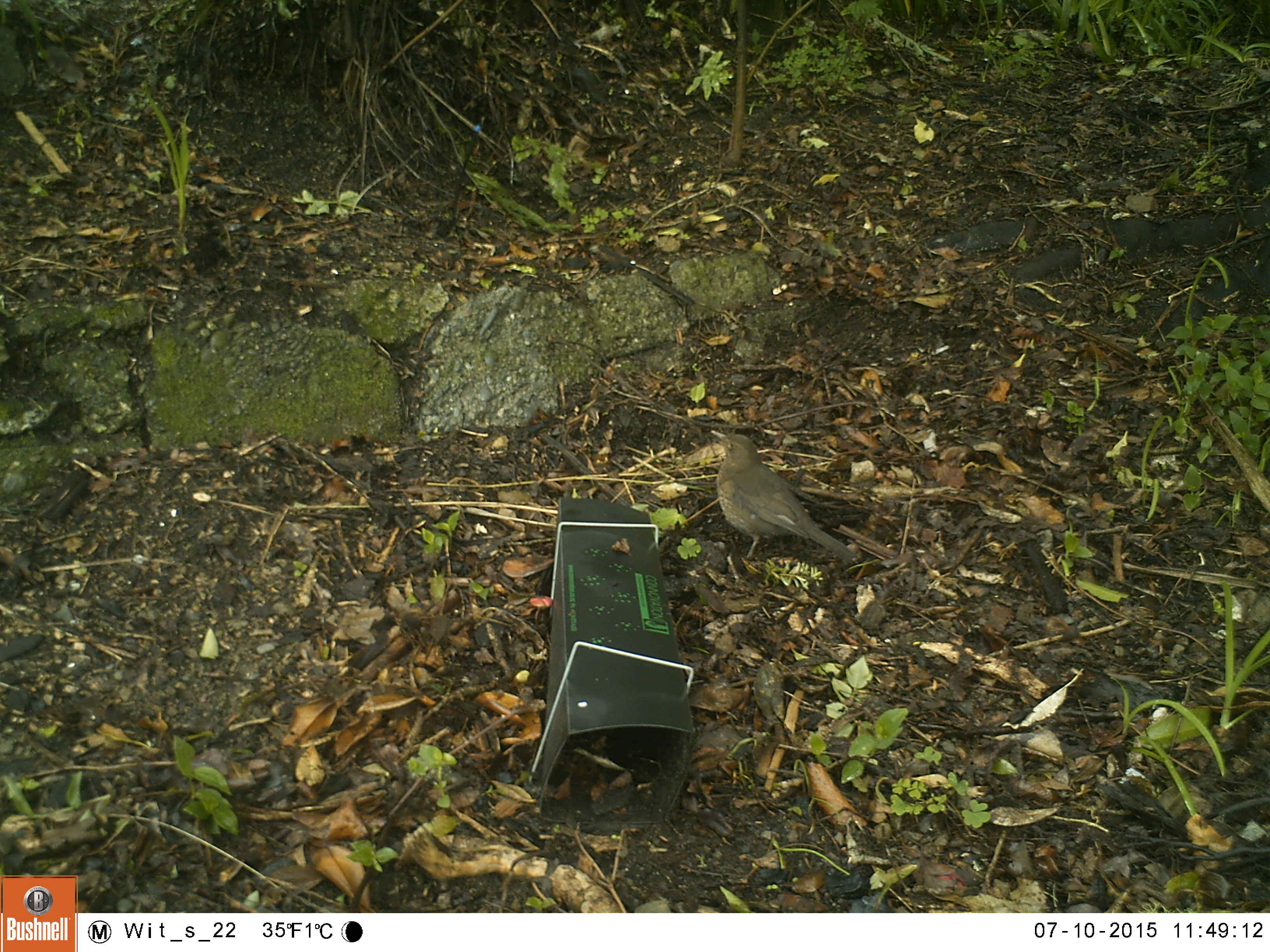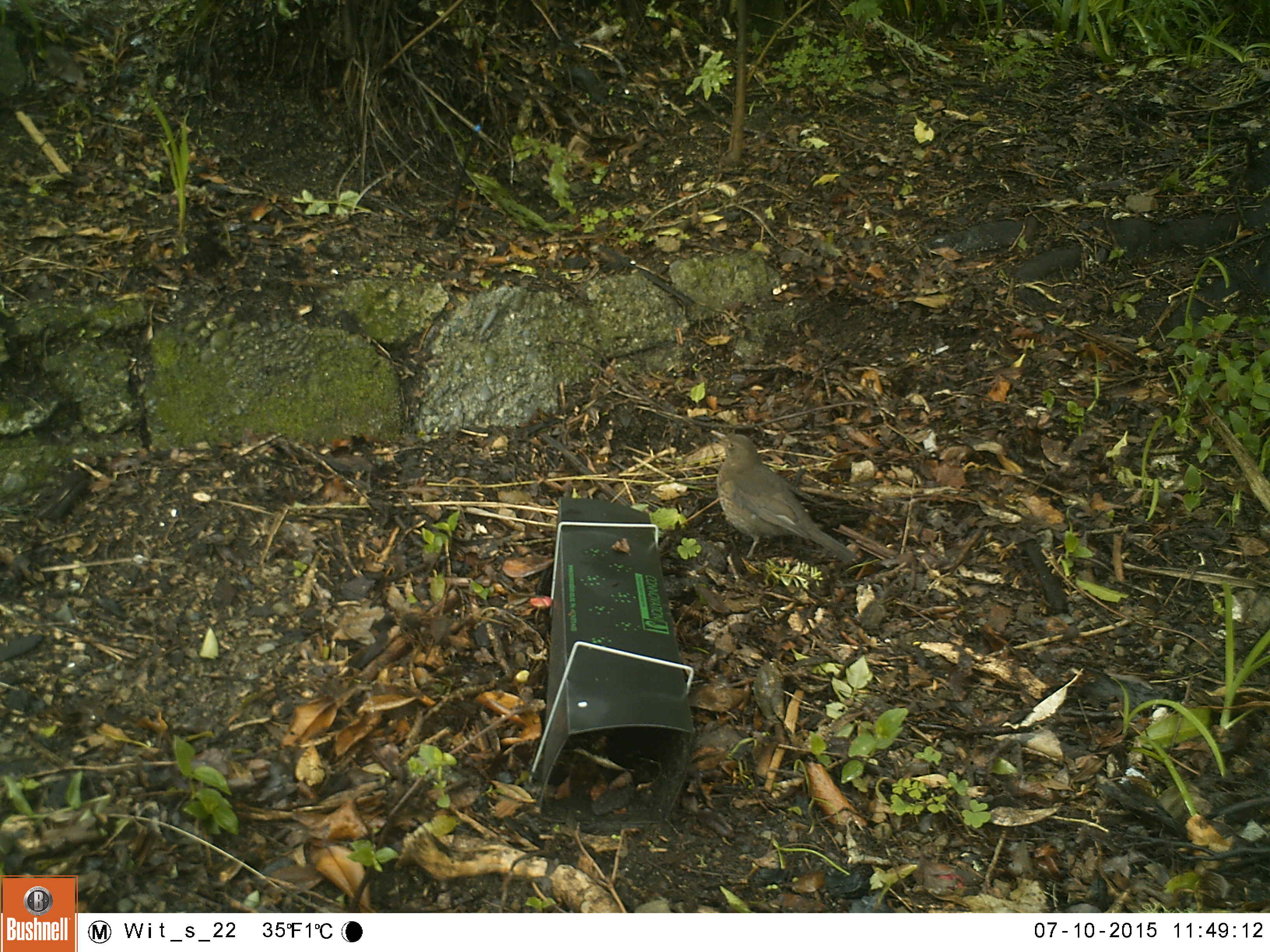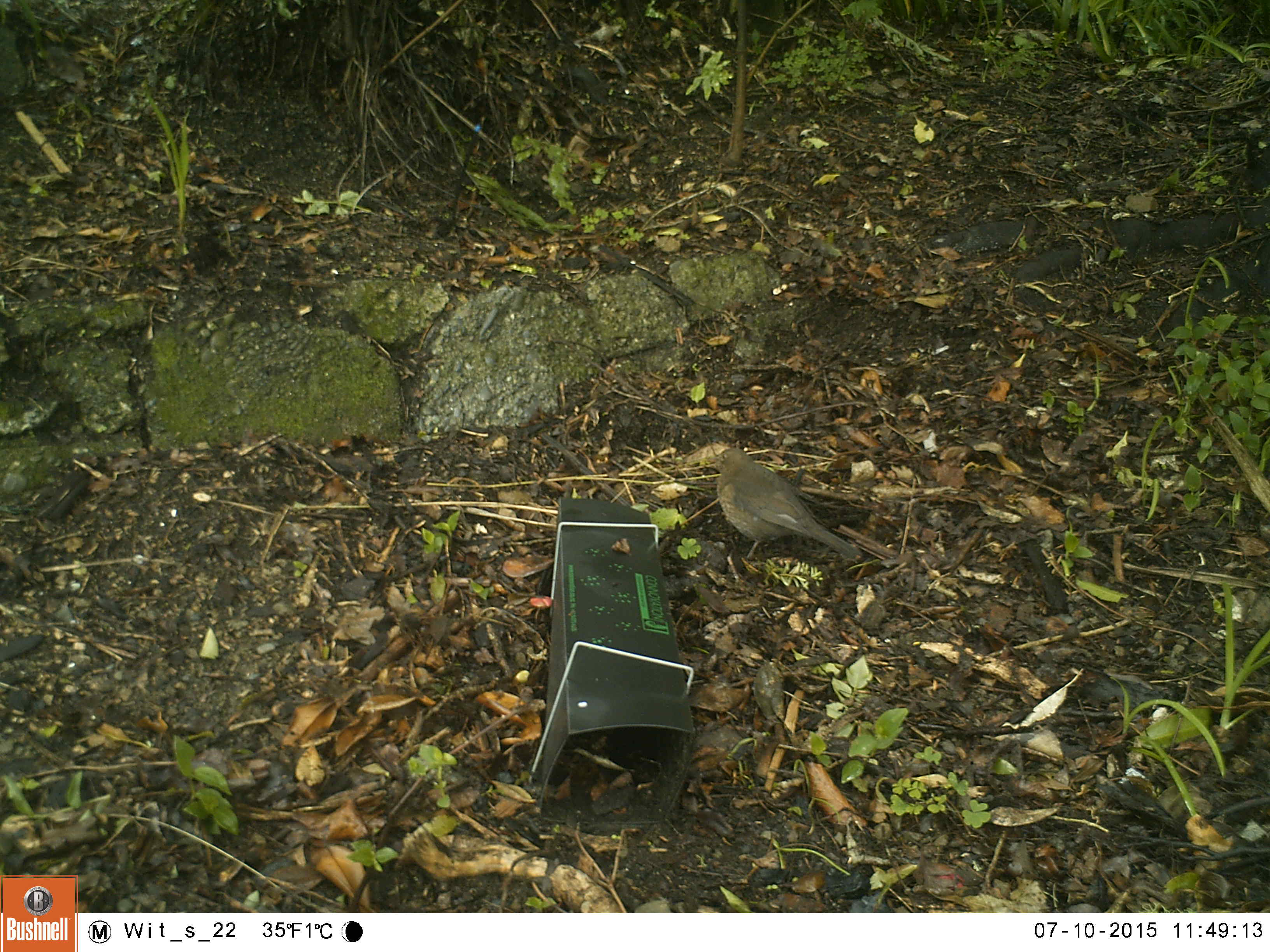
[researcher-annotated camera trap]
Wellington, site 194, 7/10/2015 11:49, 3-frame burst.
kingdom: Animalia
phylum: Chordata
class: Aves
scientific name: Aves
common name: bird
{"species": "bird (Aves)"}